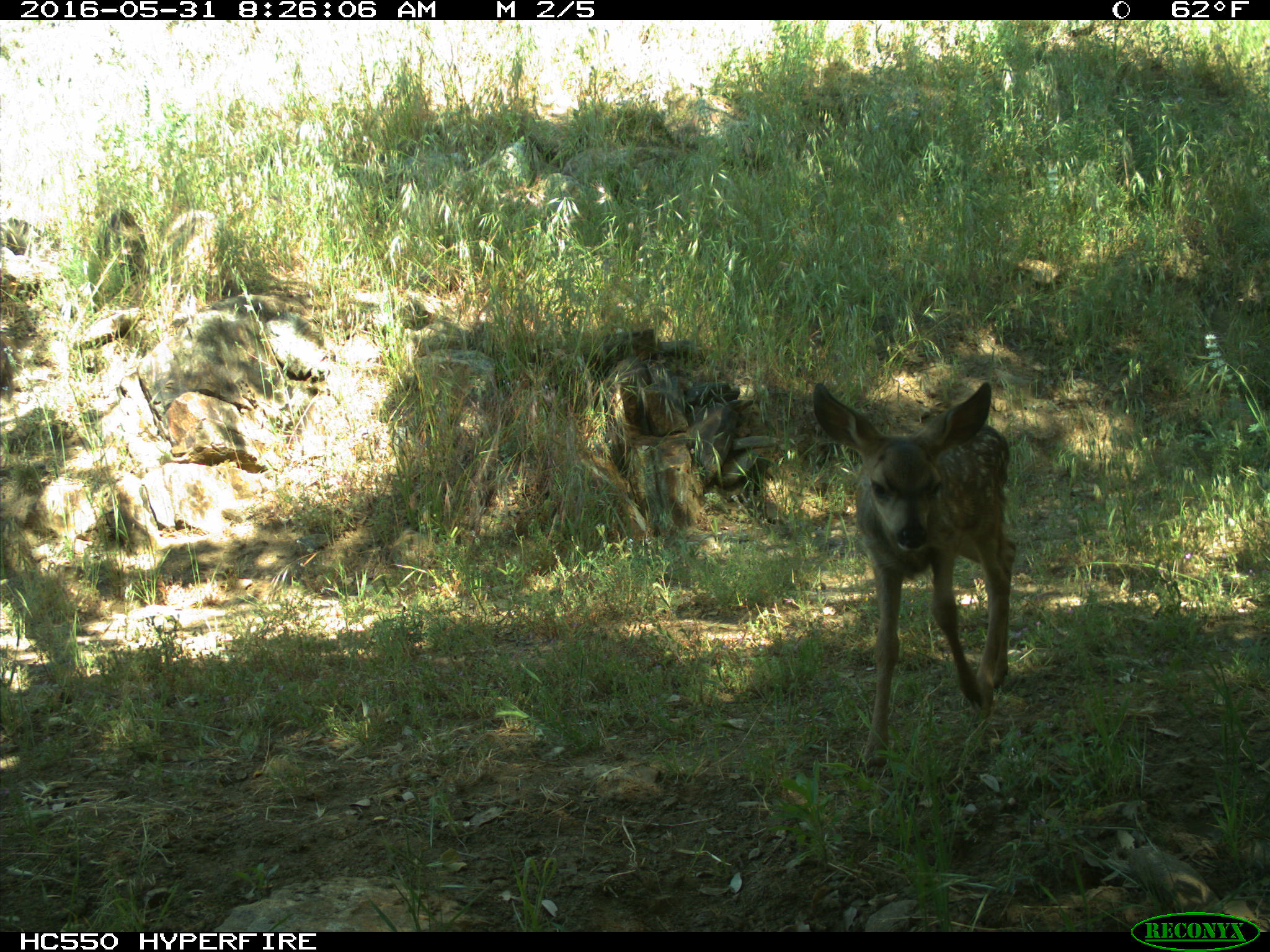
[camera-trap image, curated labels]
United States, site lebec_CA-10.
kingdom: Animalia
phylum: Chordata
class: Mammalia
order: Artiodactyla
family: Cervidae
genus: Odocoileus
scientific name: Odocoileus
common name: deer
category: unidentified deer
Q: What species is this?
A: Unidentified deer (deer) (Odocoileus).